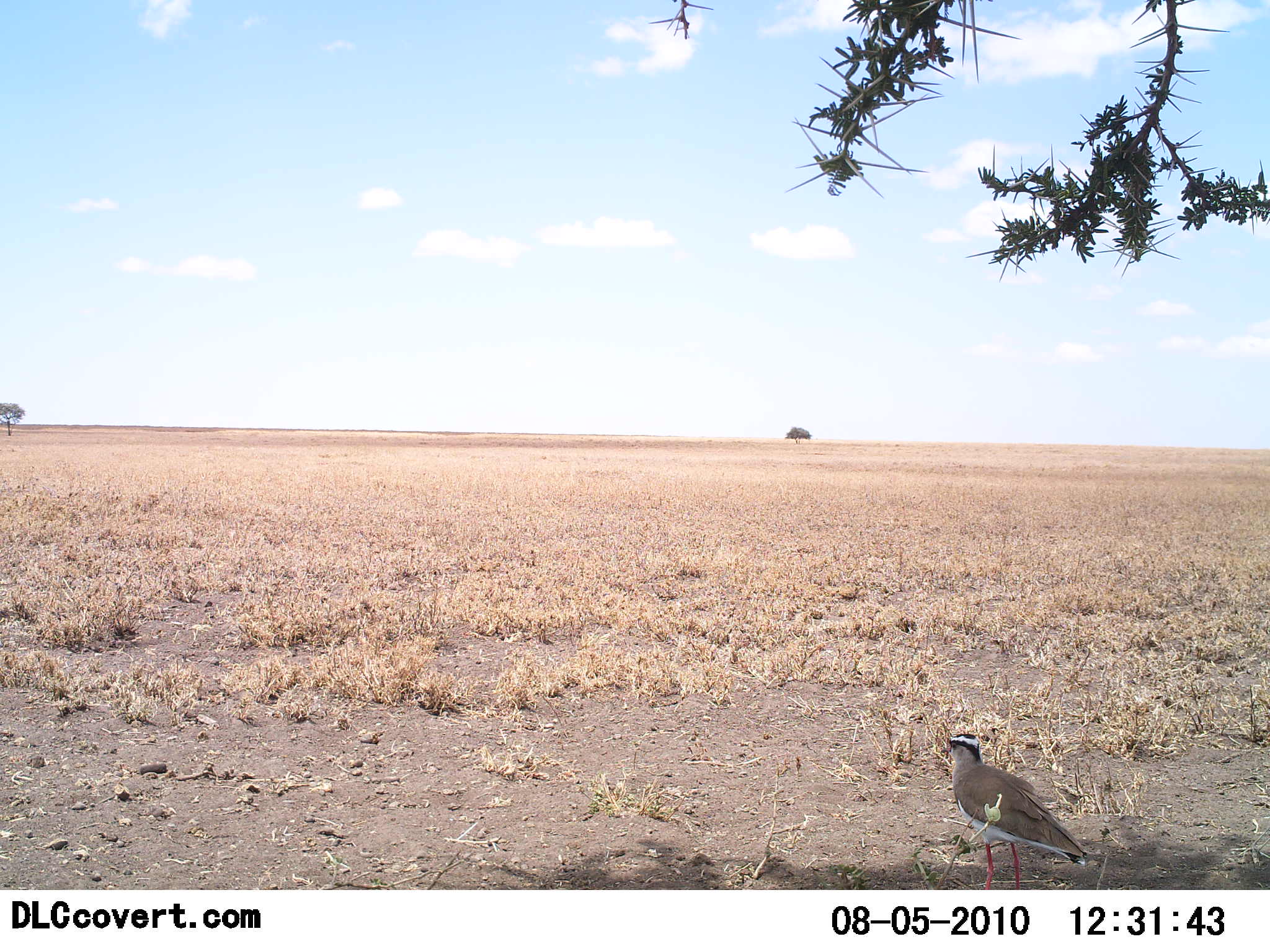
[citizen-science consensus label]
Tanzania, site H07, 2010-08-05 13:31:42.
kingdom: Animalia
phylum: Chordata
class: Aves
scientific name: Aves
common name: bird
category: otherbird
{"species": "otherbird (bird) (Aves)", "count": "1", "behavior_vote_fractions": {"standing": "95%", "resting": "5%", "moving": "0%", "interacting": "0%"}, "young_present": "0%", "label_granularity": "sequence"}